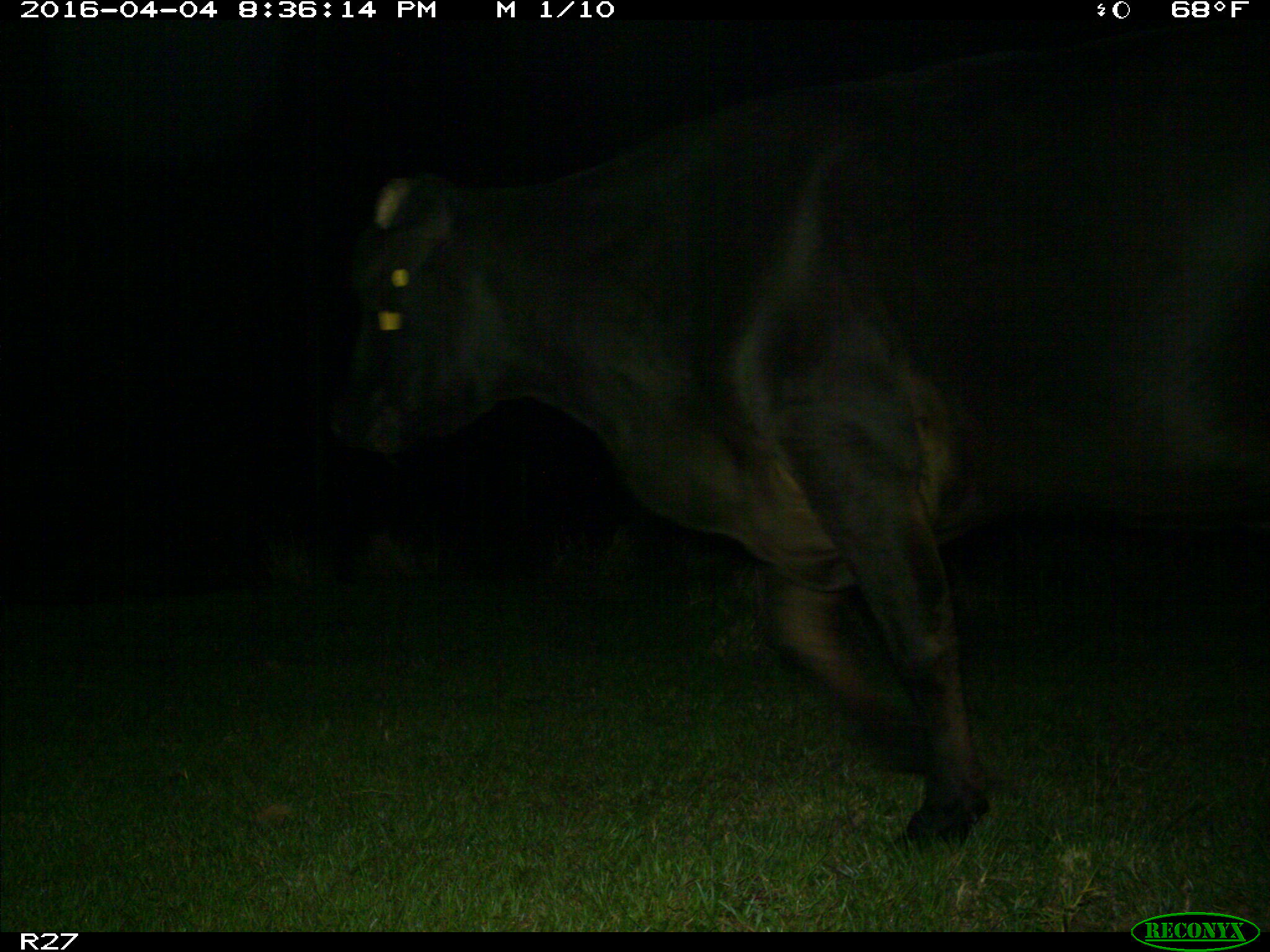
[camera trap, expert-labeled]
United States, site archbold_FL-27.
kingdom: Animalia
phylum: Chordata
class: Mammalia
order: Artiodactyla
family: Bovidae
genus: Bos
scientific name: Bos taurus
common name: domestic cow